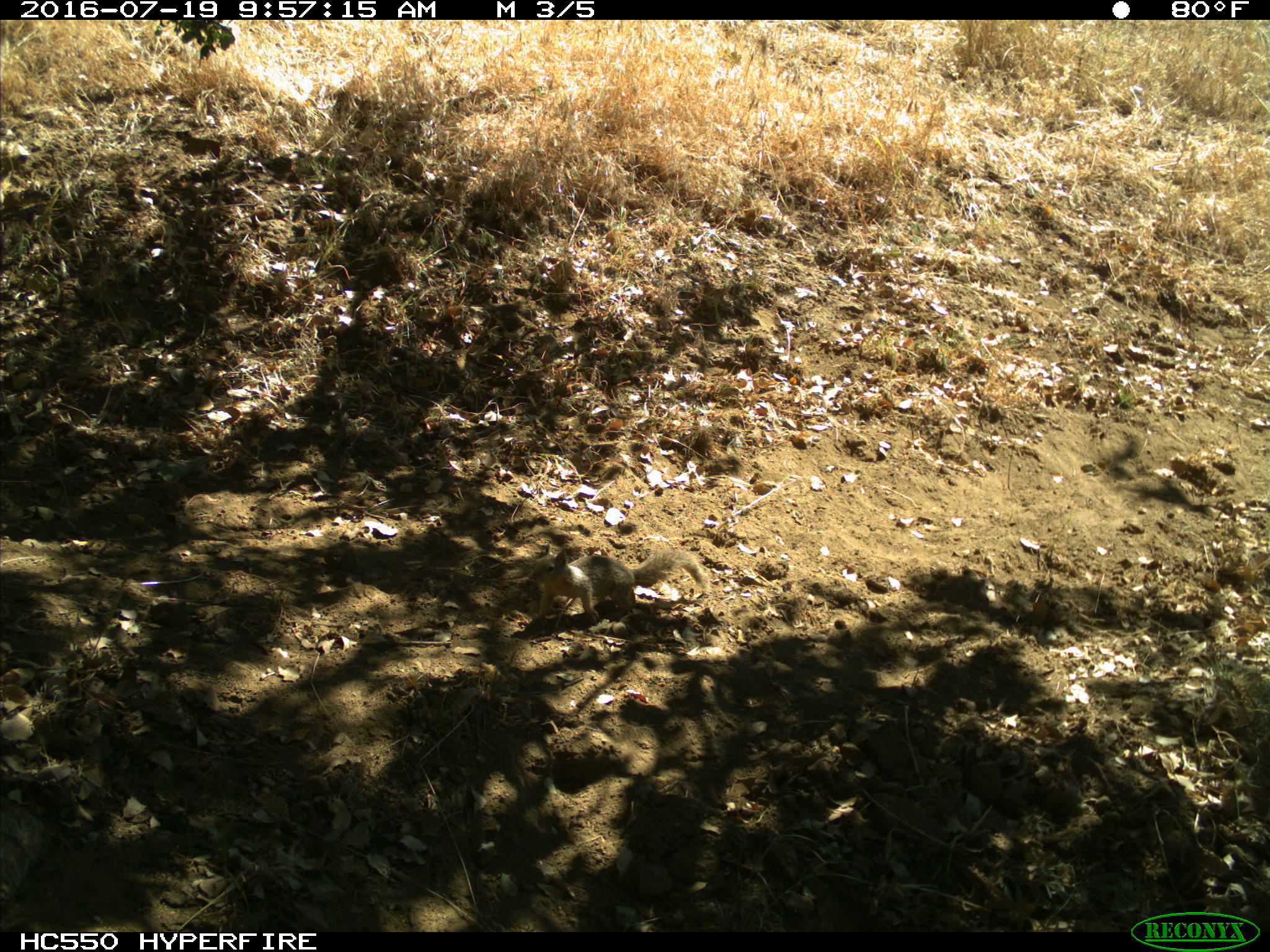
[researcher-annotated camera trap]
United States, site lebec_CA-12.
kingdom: Animalia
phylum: Chordata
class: Mammalia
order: Rodentia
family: Sciuridae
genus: Otospermophilus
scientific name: Otospermophilus beecheyi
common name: california ground squirrel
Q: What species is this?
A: Otospermophilus beecheyi (california ground squirrel).